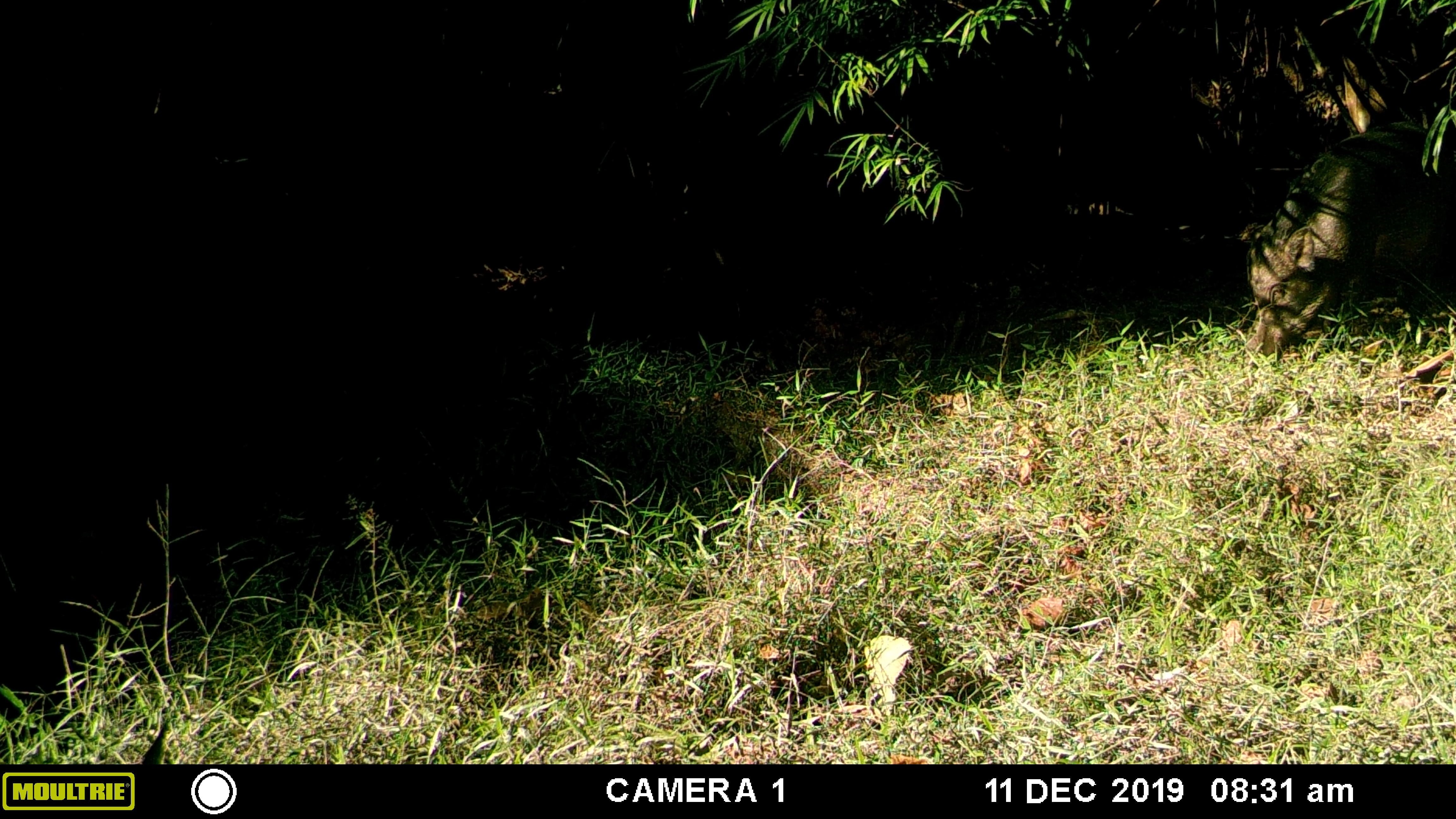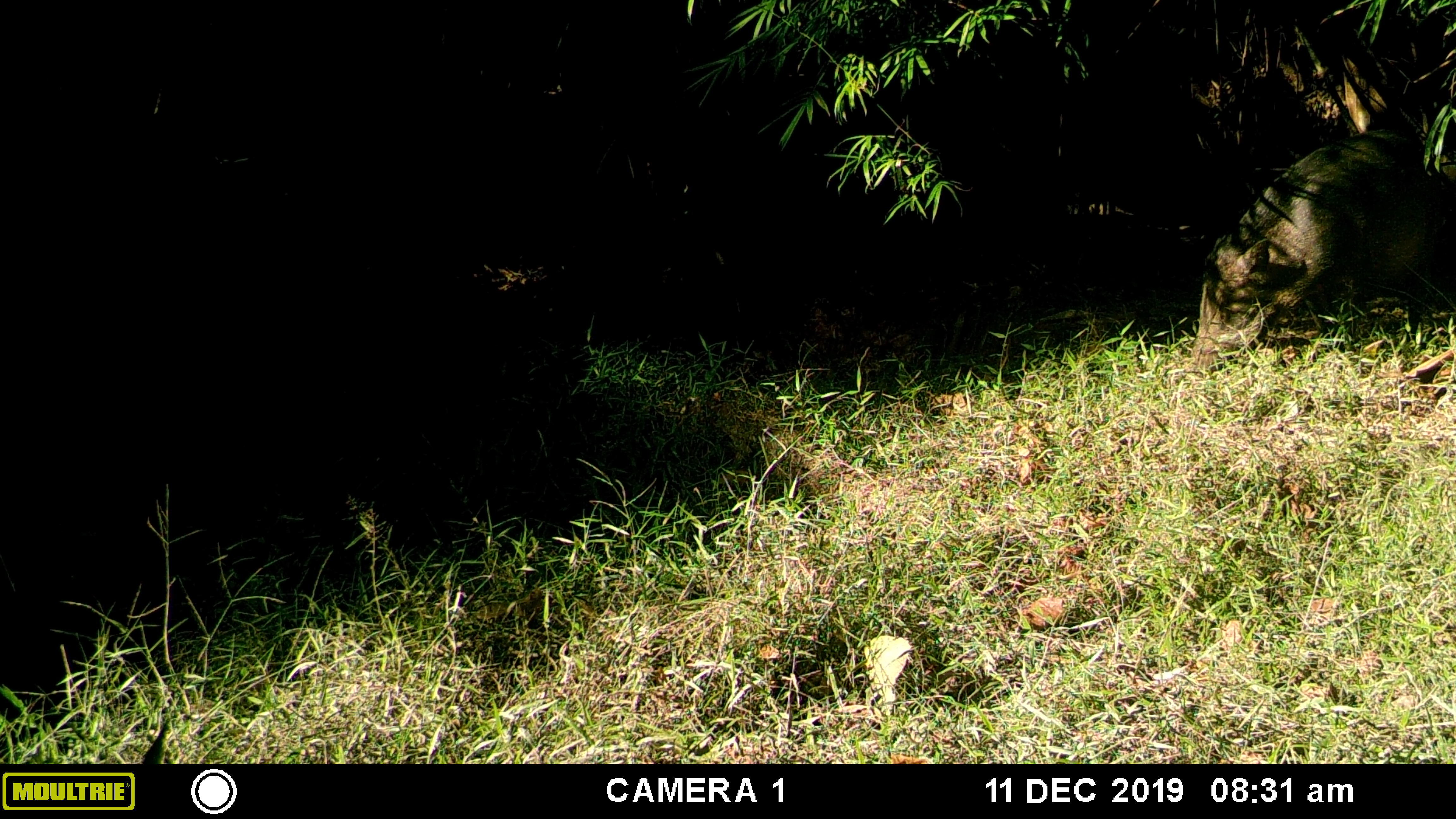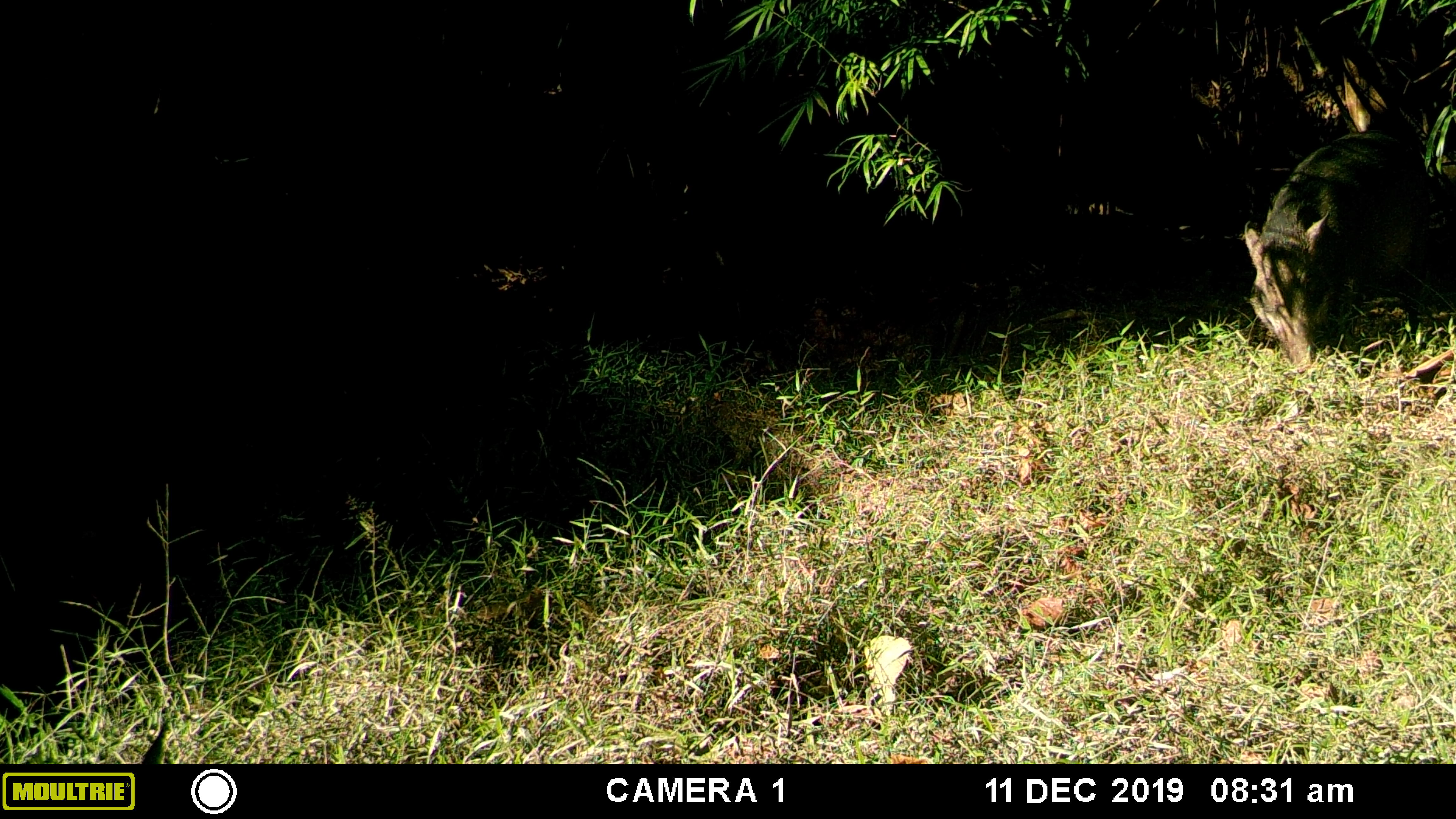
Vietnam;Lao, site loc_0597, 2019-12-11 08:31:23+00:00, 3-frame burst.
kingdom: Animalia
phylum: Chordata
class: Mammalia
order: Artiodactyla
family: Suidae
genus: Sus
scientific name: Sus scrofa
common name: eurasian wild pig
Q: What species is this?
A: Eurasian wild pig (Sus scrofa).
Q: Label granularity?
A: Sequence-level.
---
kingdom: Animalia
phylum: Chordata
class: Aves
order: Galliformes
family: Phasianidae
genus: Lophura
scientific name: Lophura nycthemera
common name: silver pheasant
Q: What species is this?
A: Silver pheasant (Lophura nycthemera).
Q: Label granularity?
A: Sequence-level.